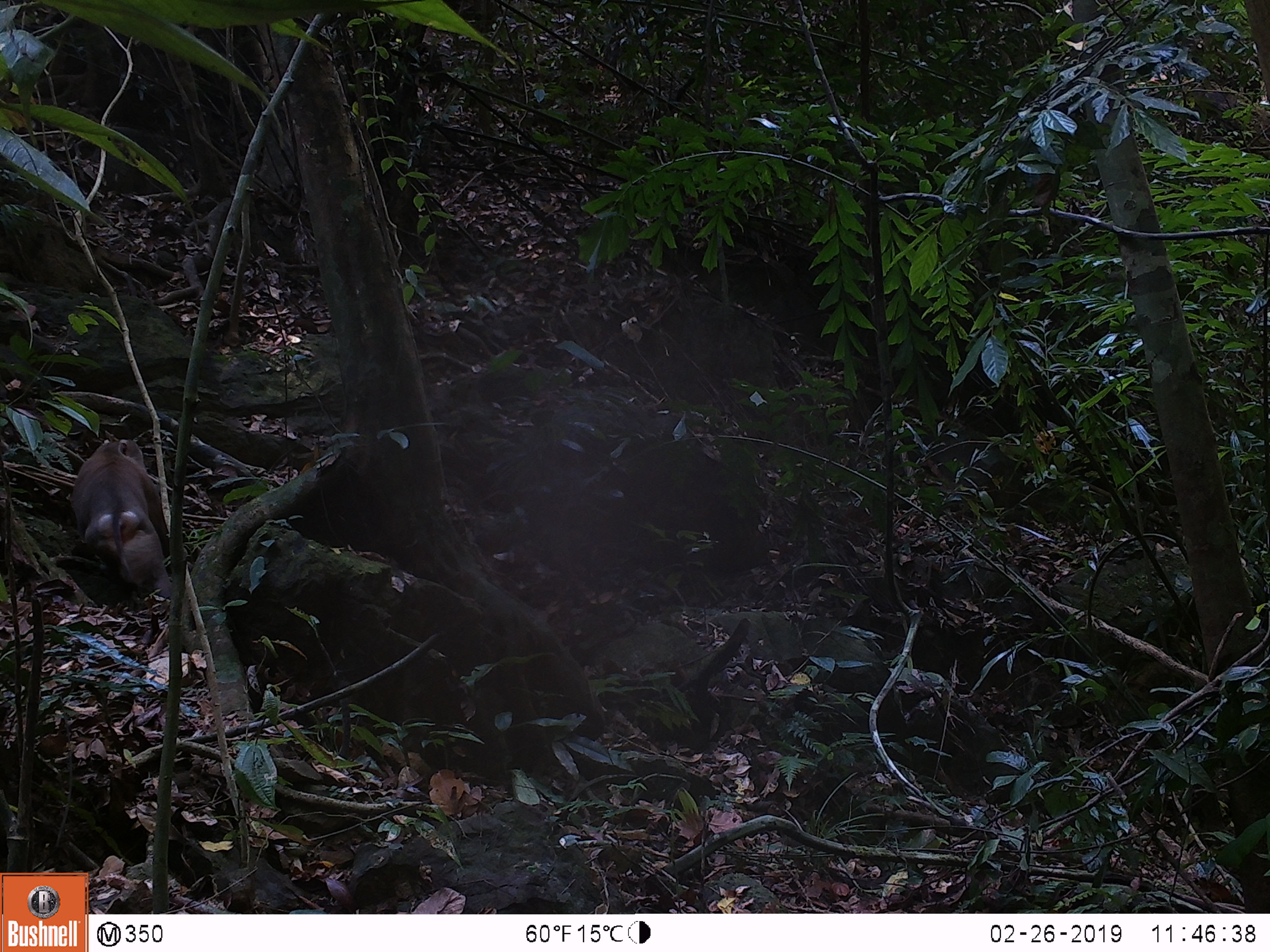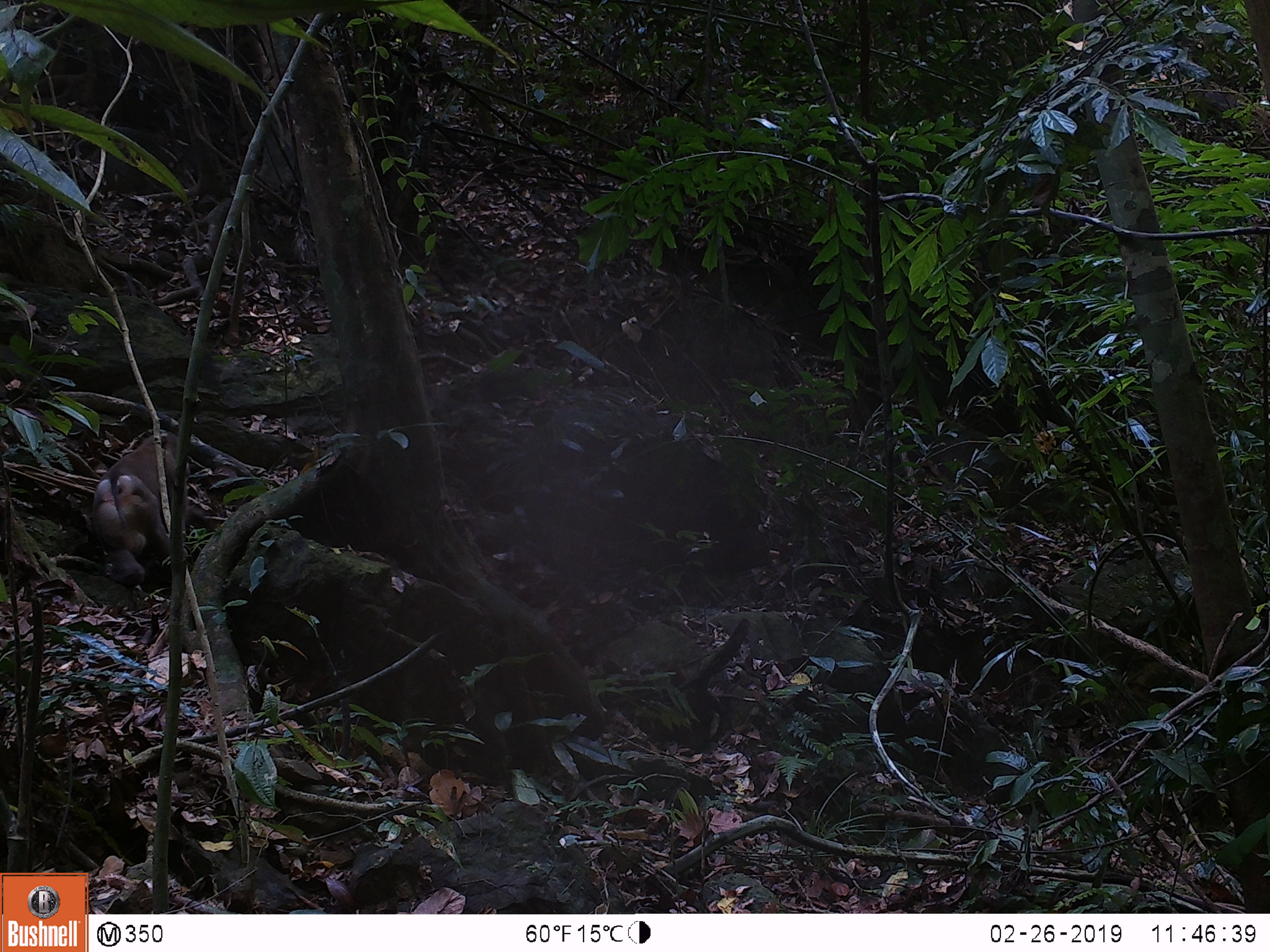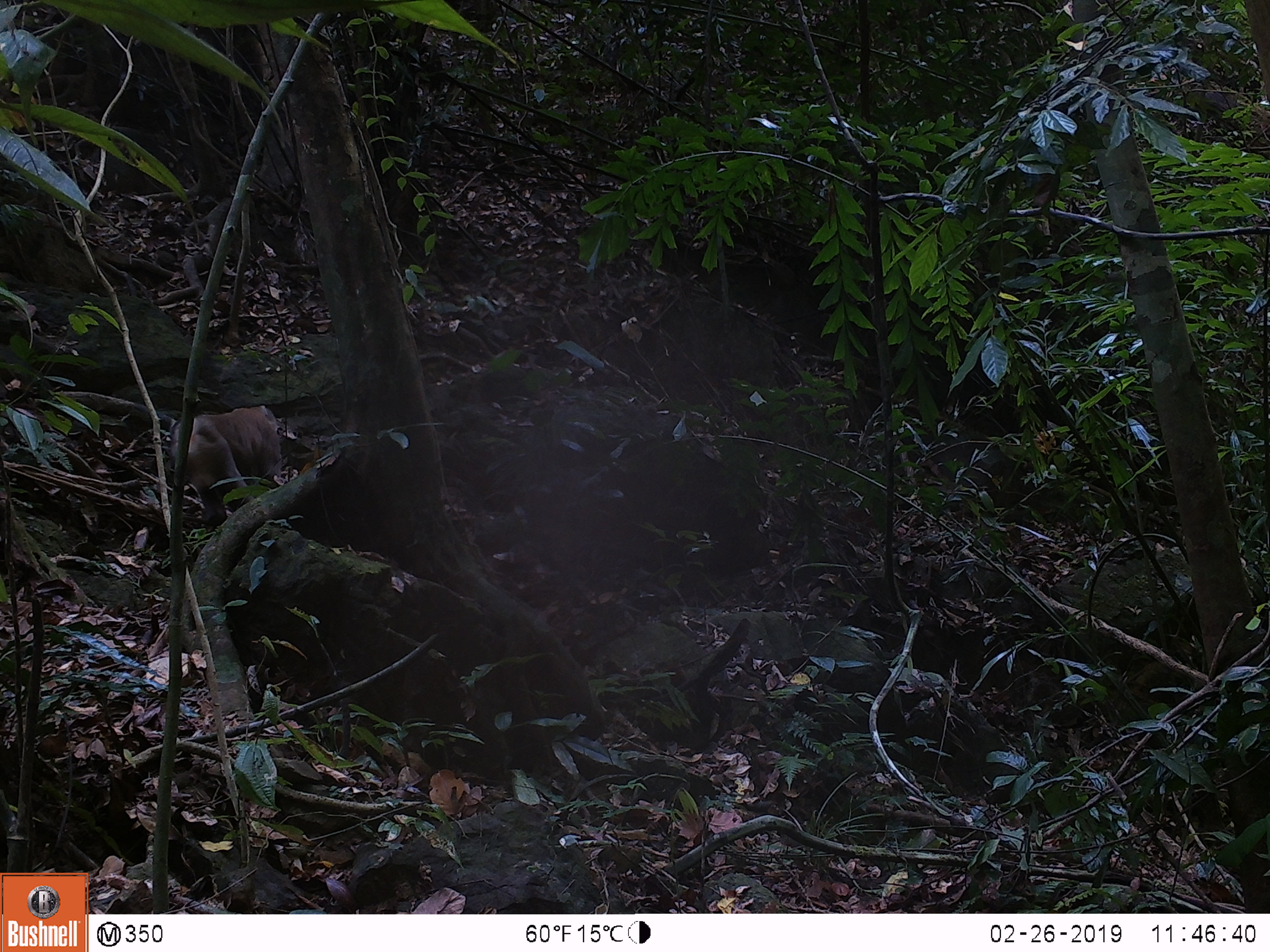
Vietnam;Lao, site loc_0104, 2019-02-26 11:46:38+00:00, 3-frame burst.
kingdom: Animalia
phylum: Chordata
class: Mammalia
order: Primates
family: Cercopithecidae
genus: Macaca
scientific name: Macaca nemestrina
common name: pig-tailed macaque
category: pig tailed macaque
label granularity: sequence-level